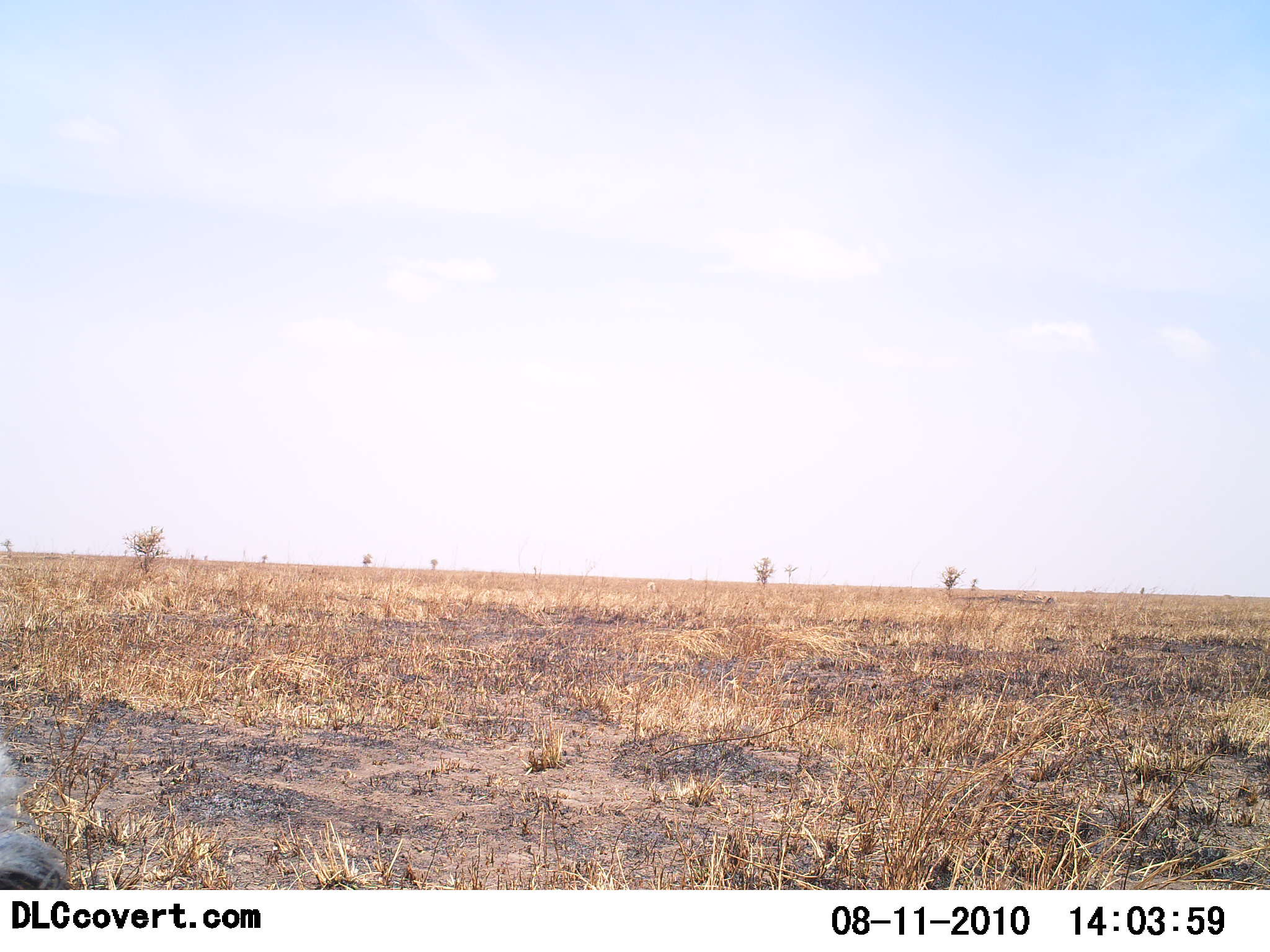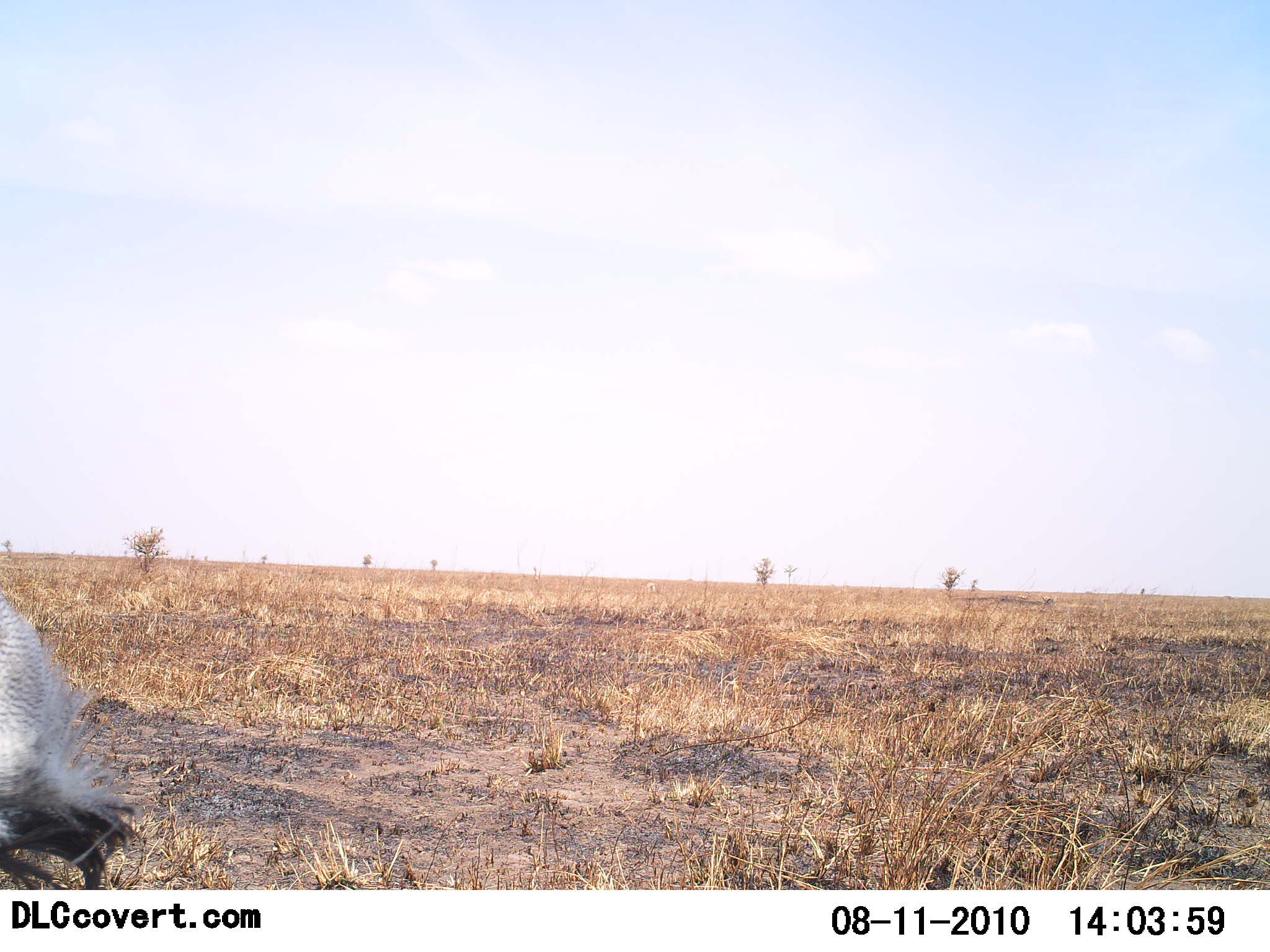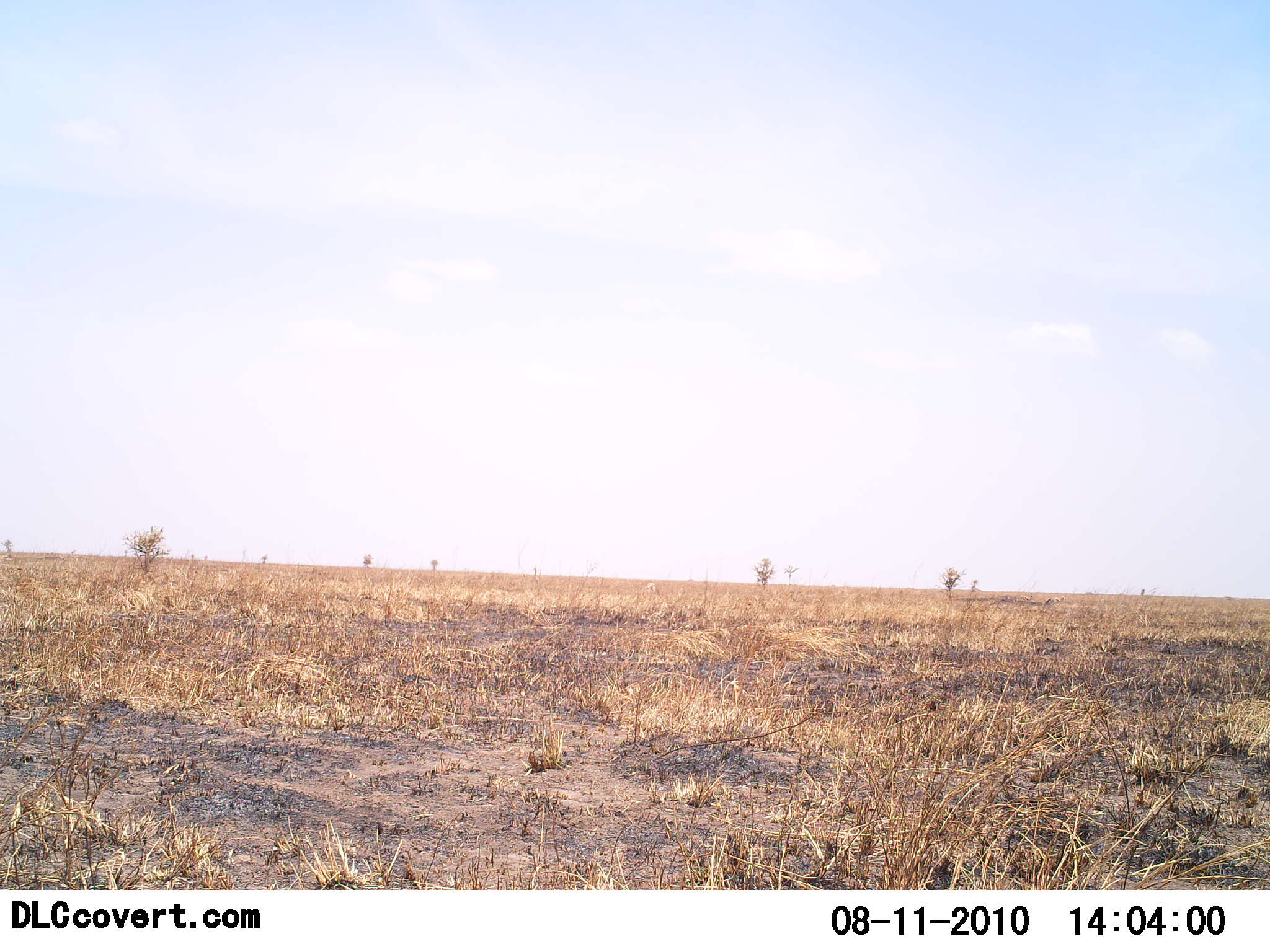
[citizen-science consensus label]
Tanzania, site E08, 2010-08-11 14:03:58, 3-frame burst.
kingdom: Animalia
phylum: Chordata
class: Aves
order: Galliformes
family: Numididae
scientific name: Numididae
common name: guinea fowl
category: guineafowl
Guineafowl (guinea fowl) (Numididae), count 1. Behavior (volunteer vote fractions): standing 12%, resting 0%, moving 75%, interacting 0%. Young present (vote fraction): 0%. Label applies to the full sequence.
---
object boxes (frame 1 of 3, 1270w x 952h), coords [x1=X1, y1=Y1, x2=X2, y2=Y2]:
animal: [x1=1, y1=743, x2=71, y2=889]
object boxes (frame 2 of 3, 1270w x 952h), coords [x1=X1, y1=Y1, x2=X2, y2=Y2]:
animal: [x1=1, y1=594, x2=138, y2=891]